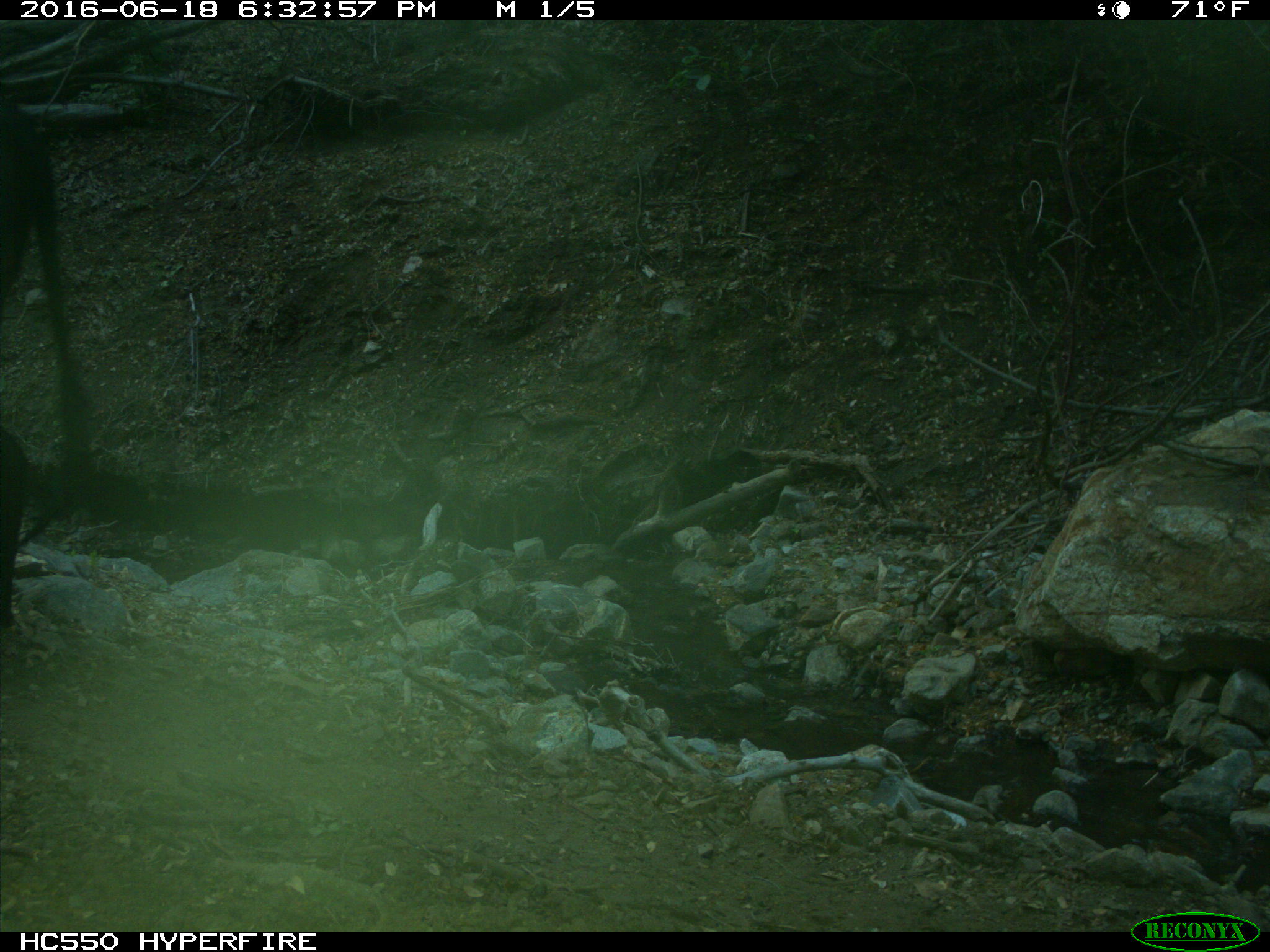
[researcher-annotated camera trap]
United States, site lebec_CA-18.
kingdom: Animalia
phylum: Chordata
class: Mammalia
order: Artiodactyla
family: Bovidae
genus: Bos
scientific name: Bos taurus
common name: domestic cow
Bos taurus (domestic cow).